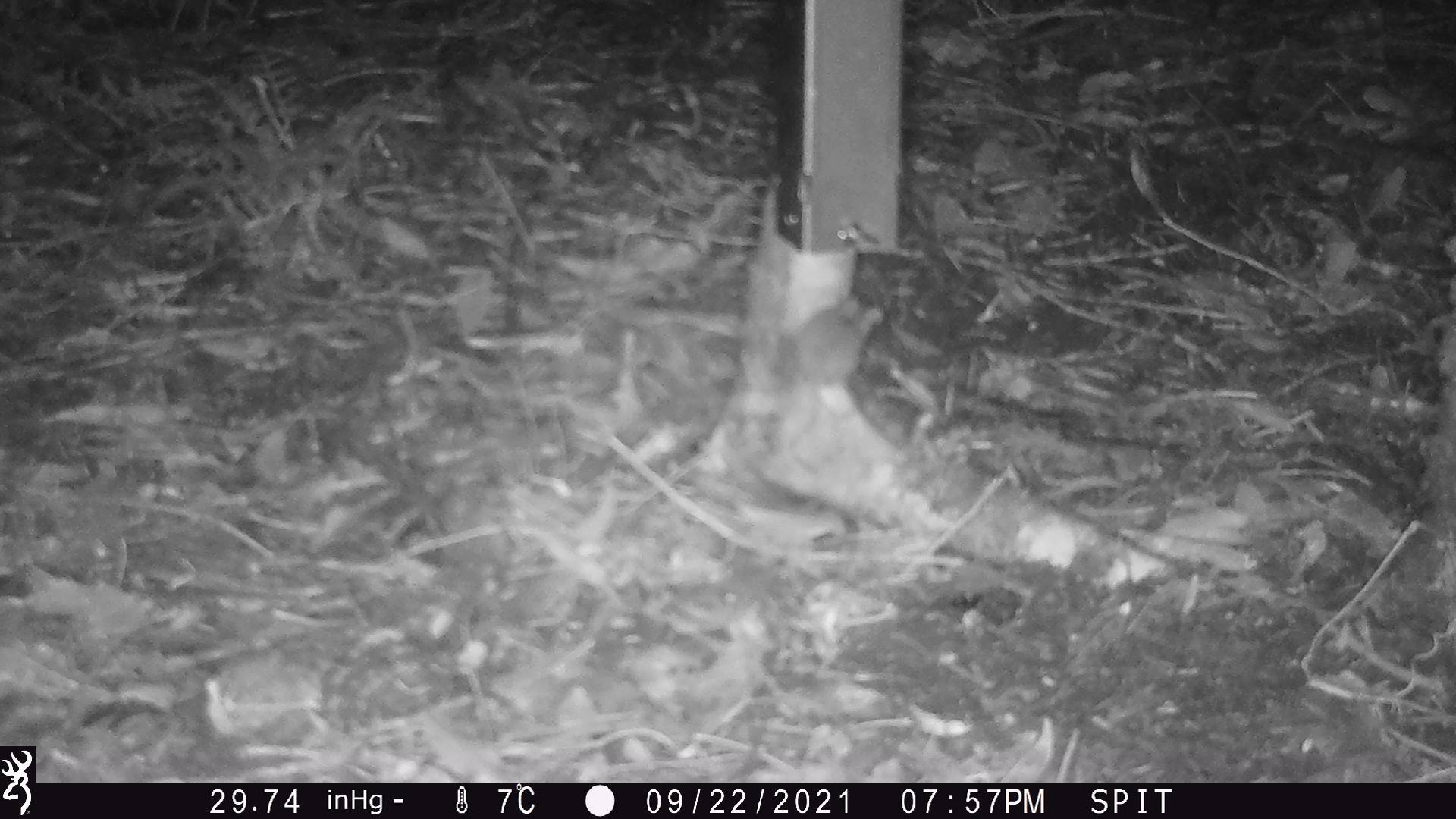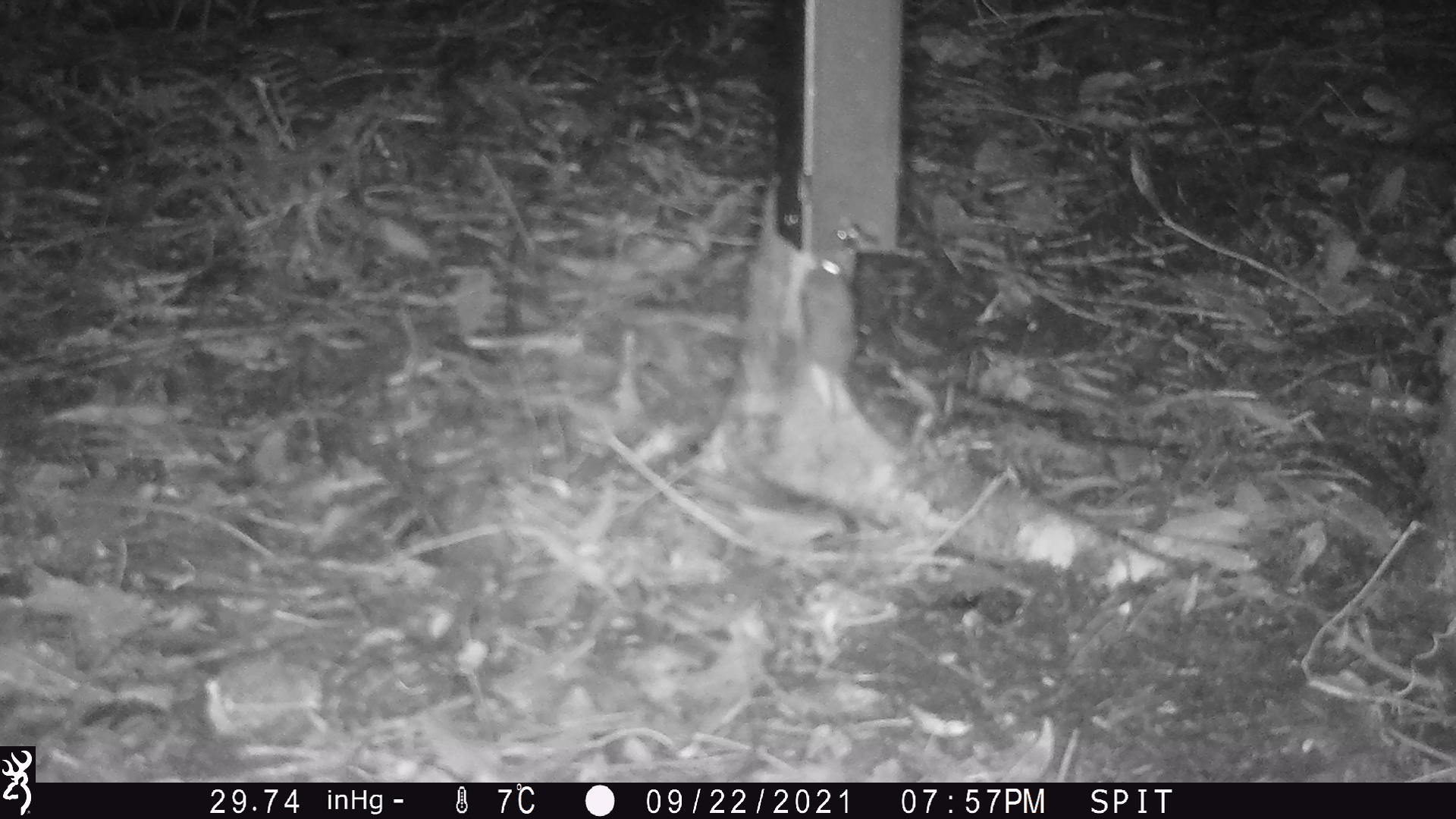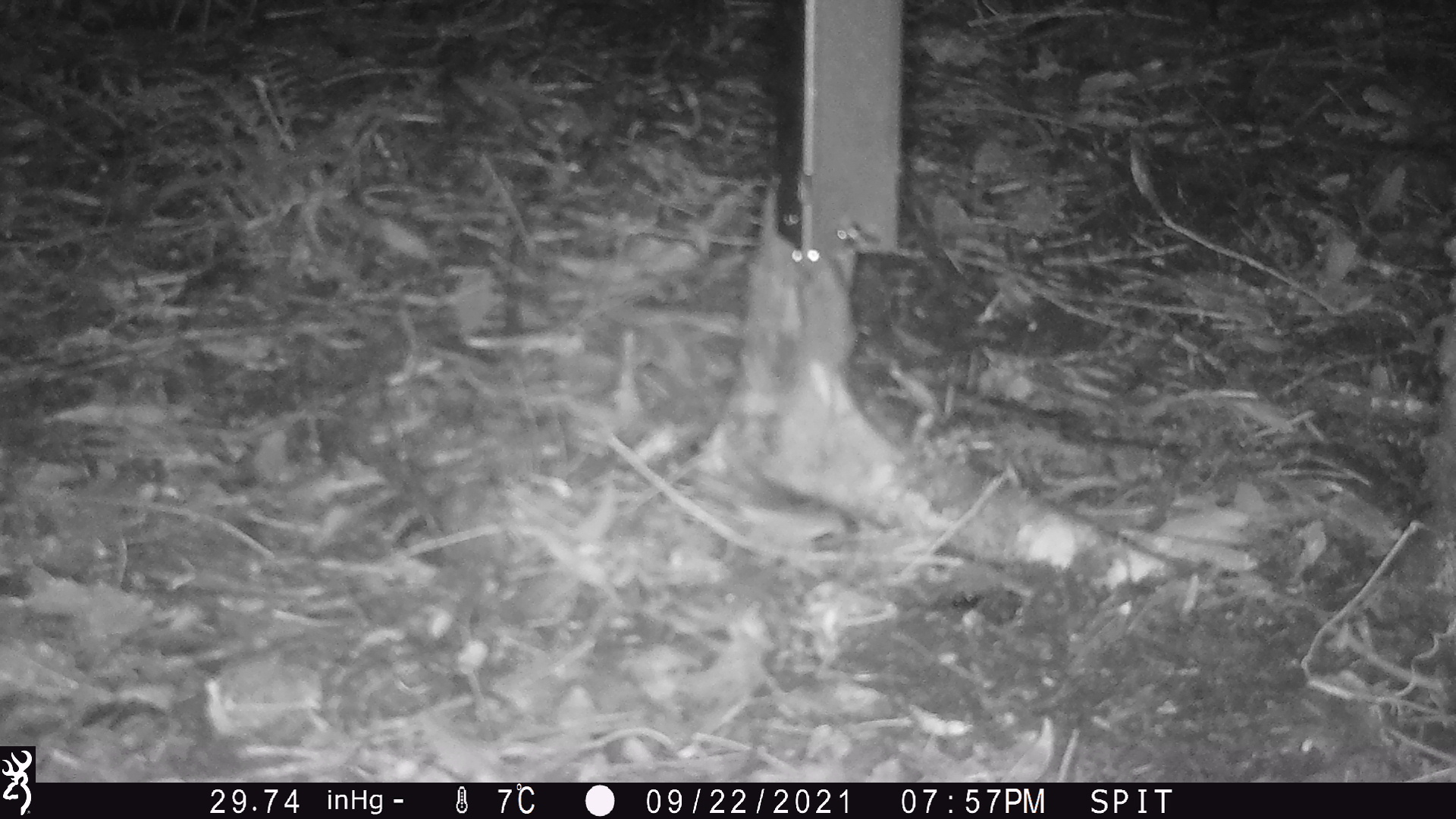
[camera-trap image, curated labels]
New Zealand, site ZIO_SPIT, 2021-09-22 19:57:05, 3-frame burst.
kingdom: Animalia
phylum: Chordata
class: Mammalia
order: Rodentia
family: Muridae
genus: Mus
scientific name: Mus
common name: mouse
Mouse (Mus).